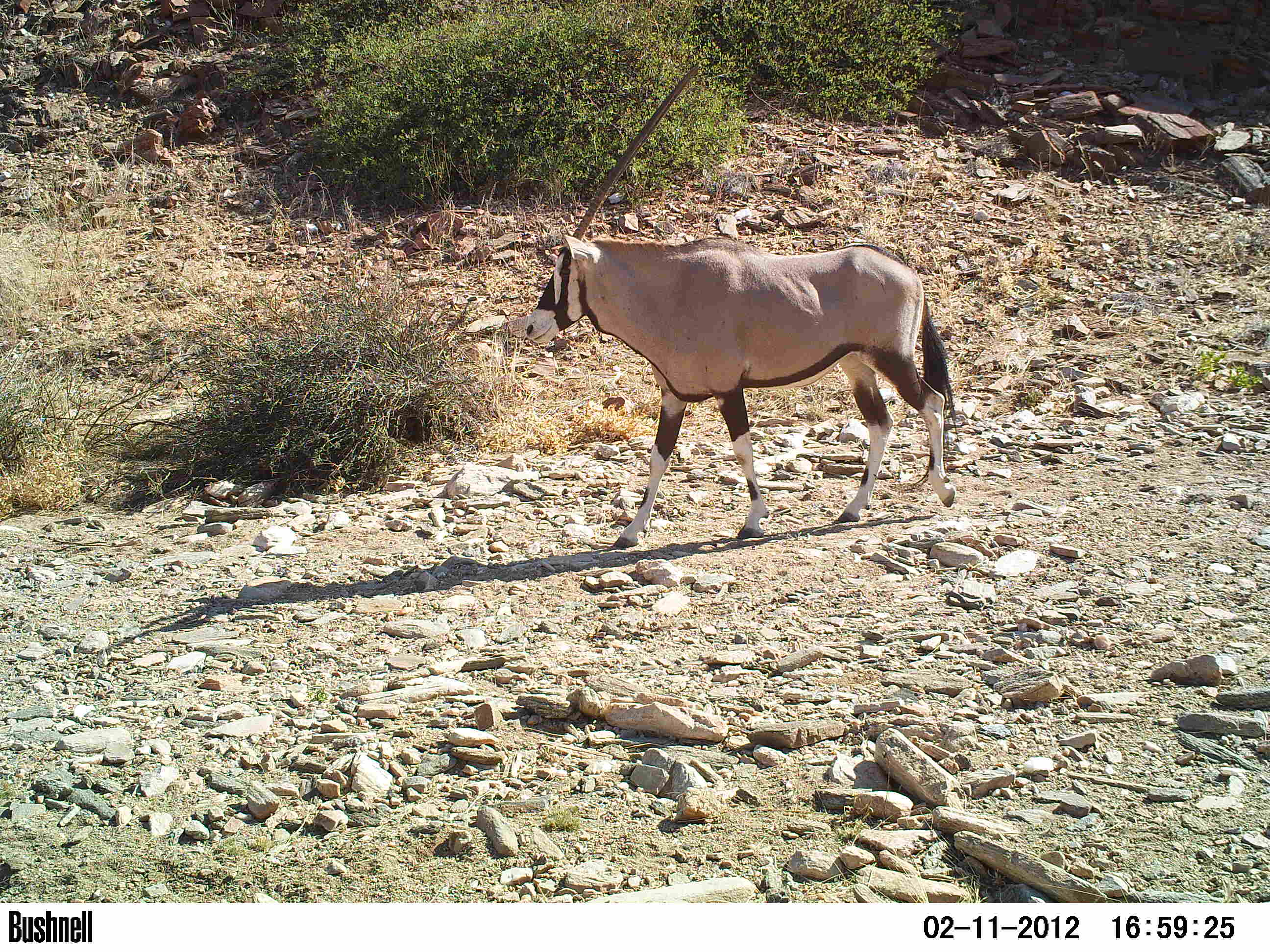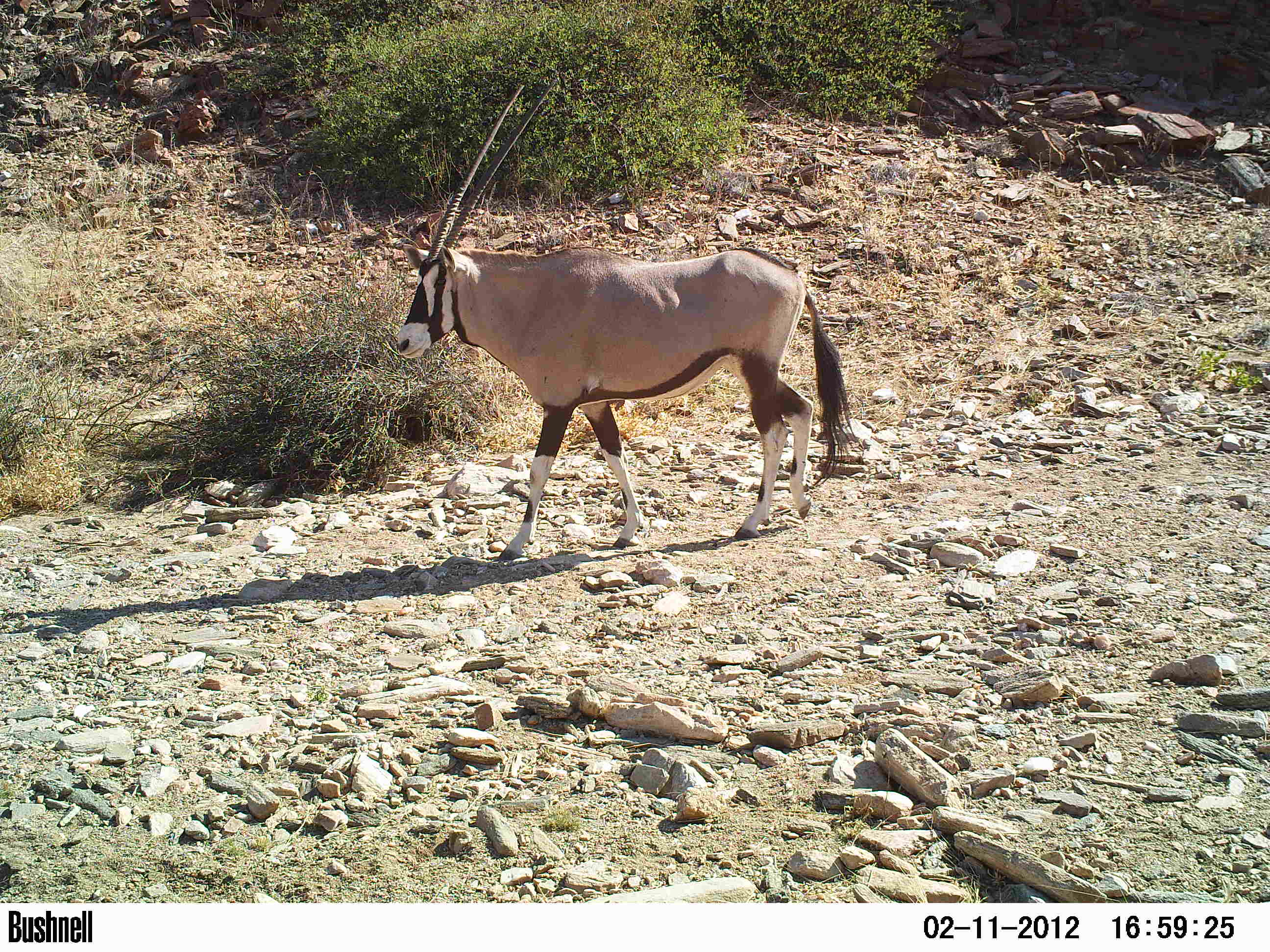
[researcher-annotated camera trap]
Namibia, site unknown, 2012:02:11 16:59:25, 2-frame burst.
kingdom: Animalia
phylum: Chordata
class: Mammalia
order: Artiodactyla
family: Bovidae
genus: Oryx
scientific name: Oryx gazella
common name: gemsbok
Oryx gazella (gemsbok).